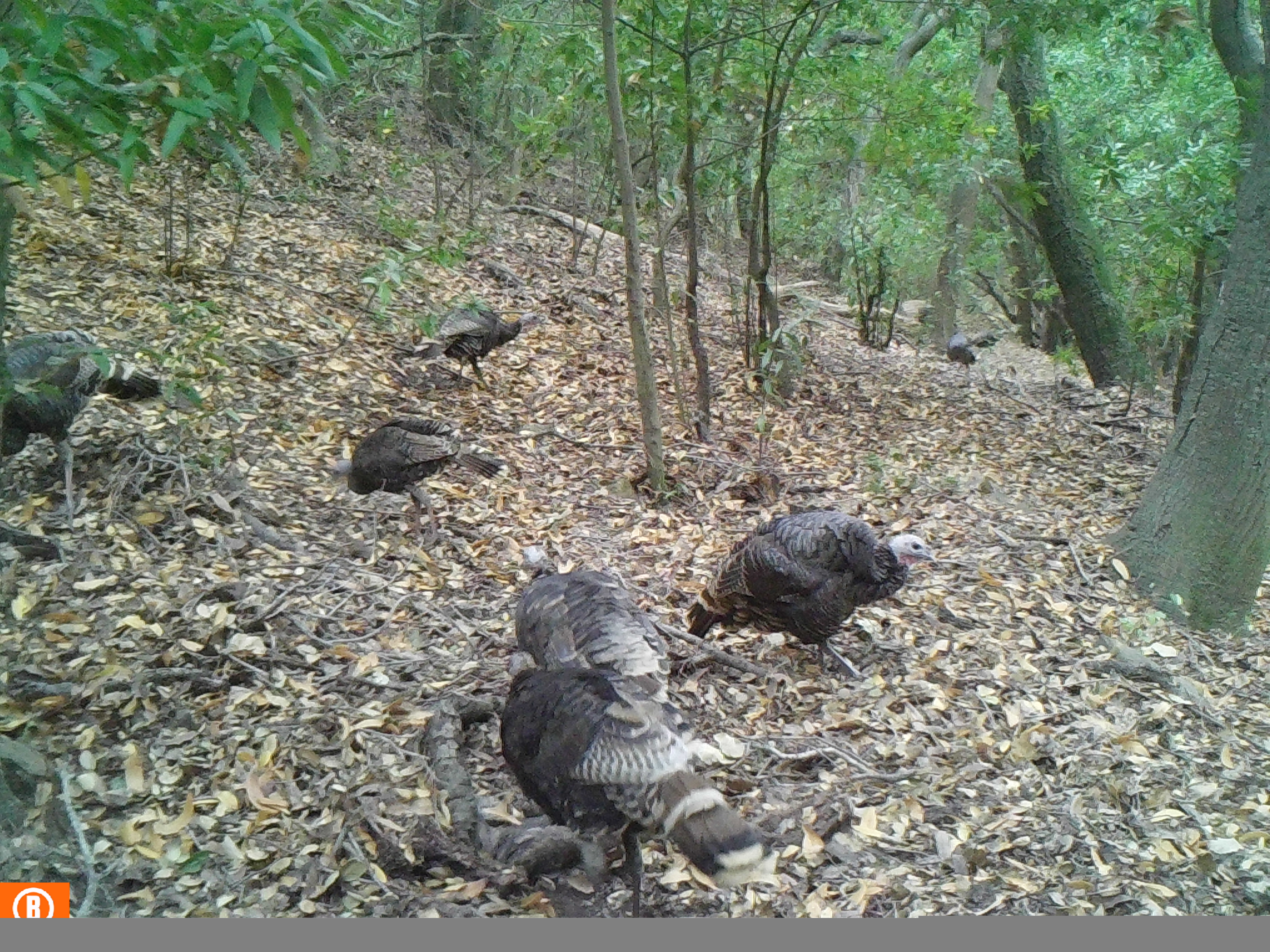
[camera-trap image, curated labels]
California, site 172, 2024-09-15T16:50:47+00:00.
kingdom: Animalia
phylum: Chordata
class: Aves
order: Galliformes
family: Phasianidae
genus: Meleagris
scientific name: Meleagris gallopavo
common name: turkey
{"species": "turkey (Meleagris gallopavo)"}